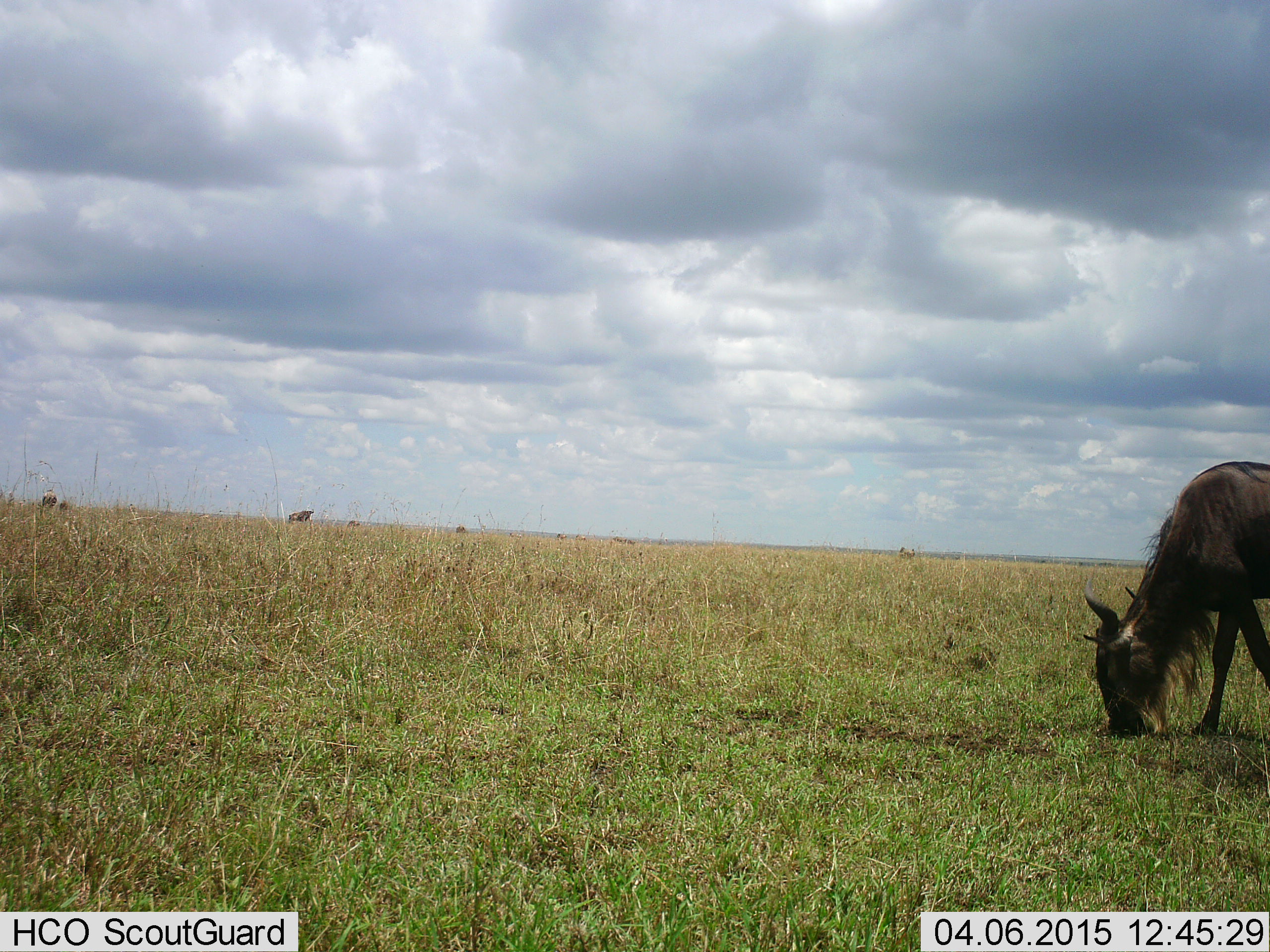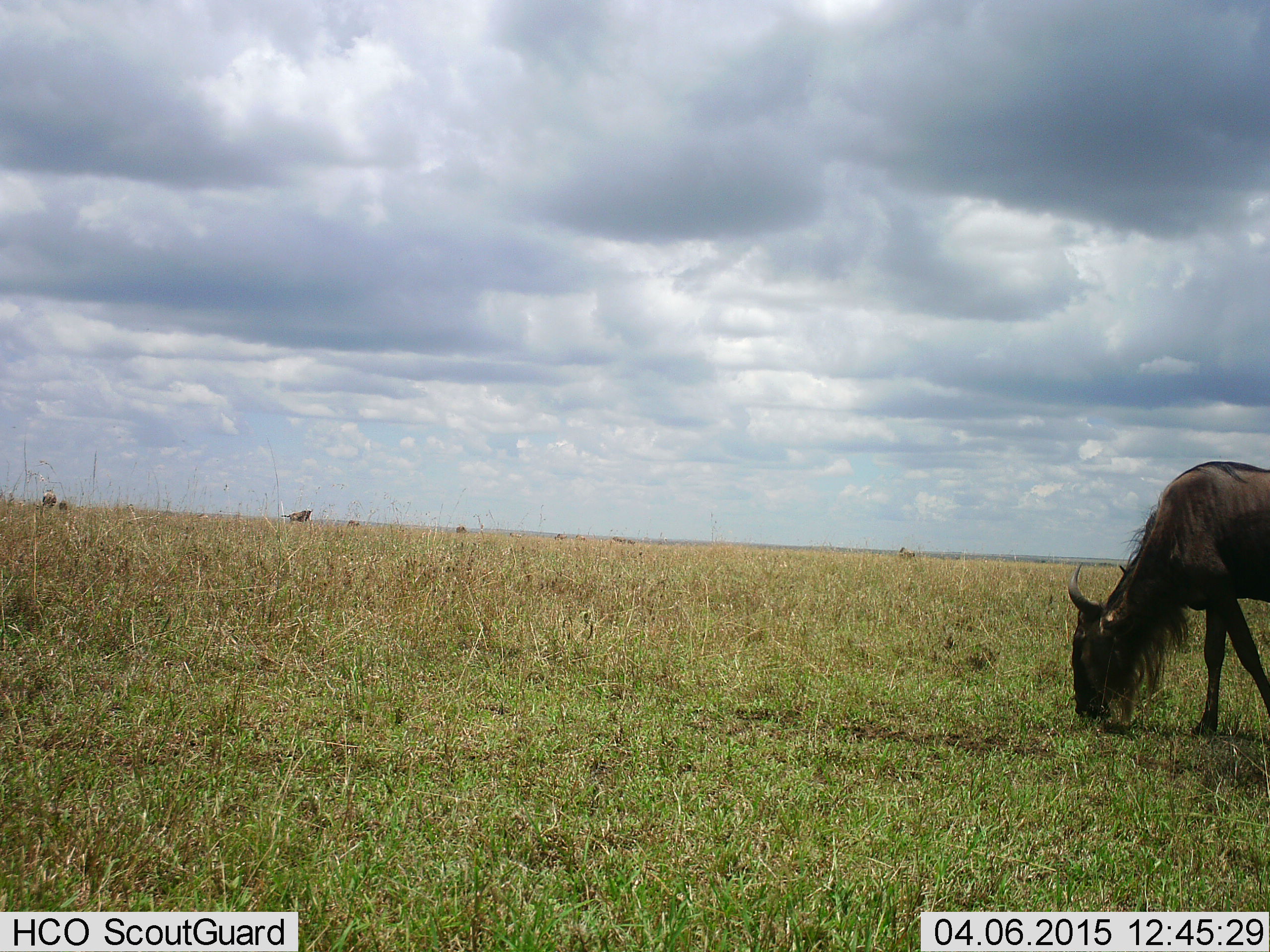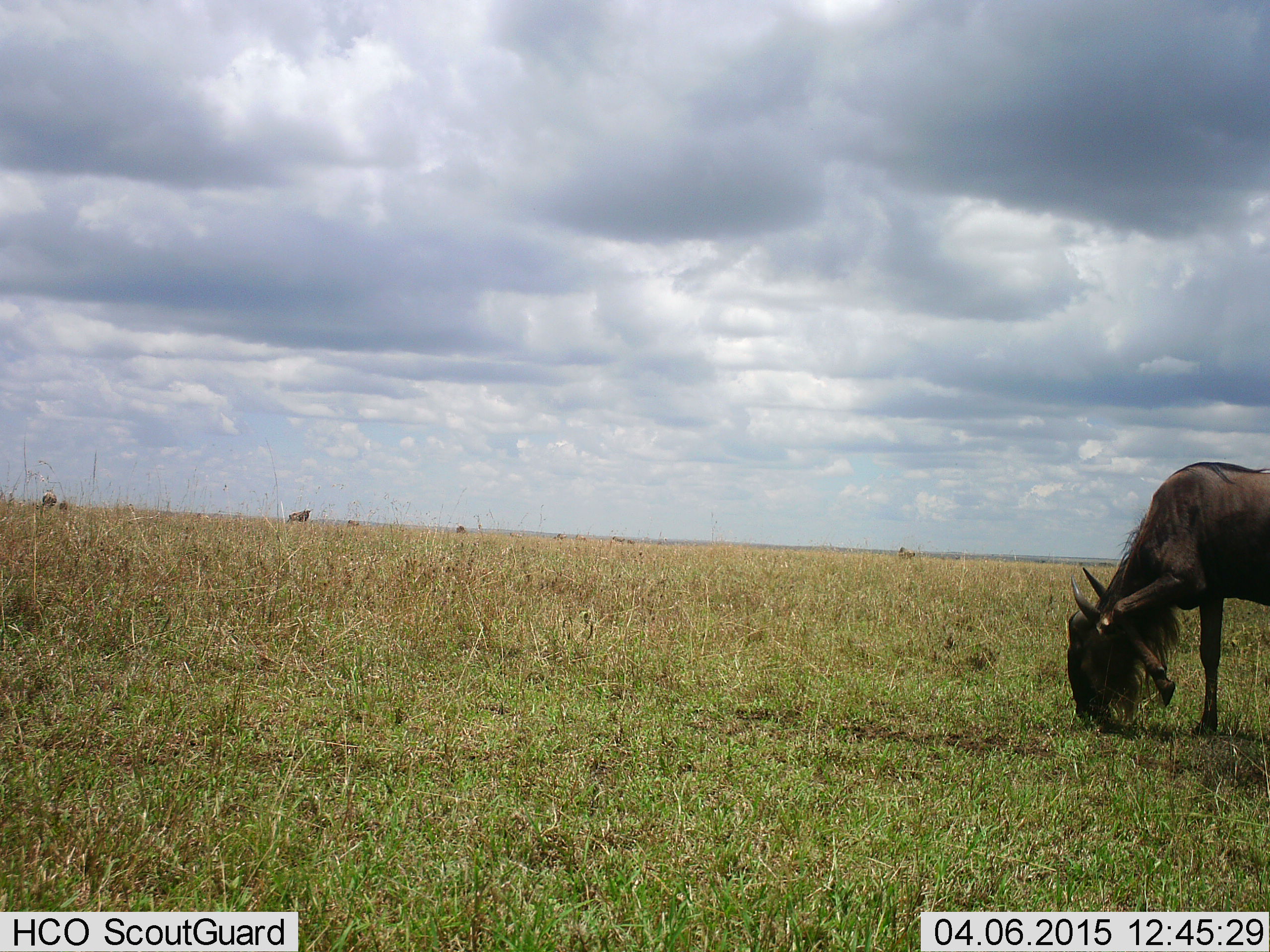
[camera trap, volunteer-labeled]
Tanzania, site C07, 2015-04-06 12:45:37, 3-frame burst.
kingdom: Animalia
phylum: Chordata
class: Mammalia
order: Artiodactyla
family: Bovidae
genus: Connochaetes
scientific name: Connochaetes taurinus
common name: blue wildebeest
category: wildebeest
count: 3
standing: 36%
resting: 0%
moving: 9%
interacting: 0%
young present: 9%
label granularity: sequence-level